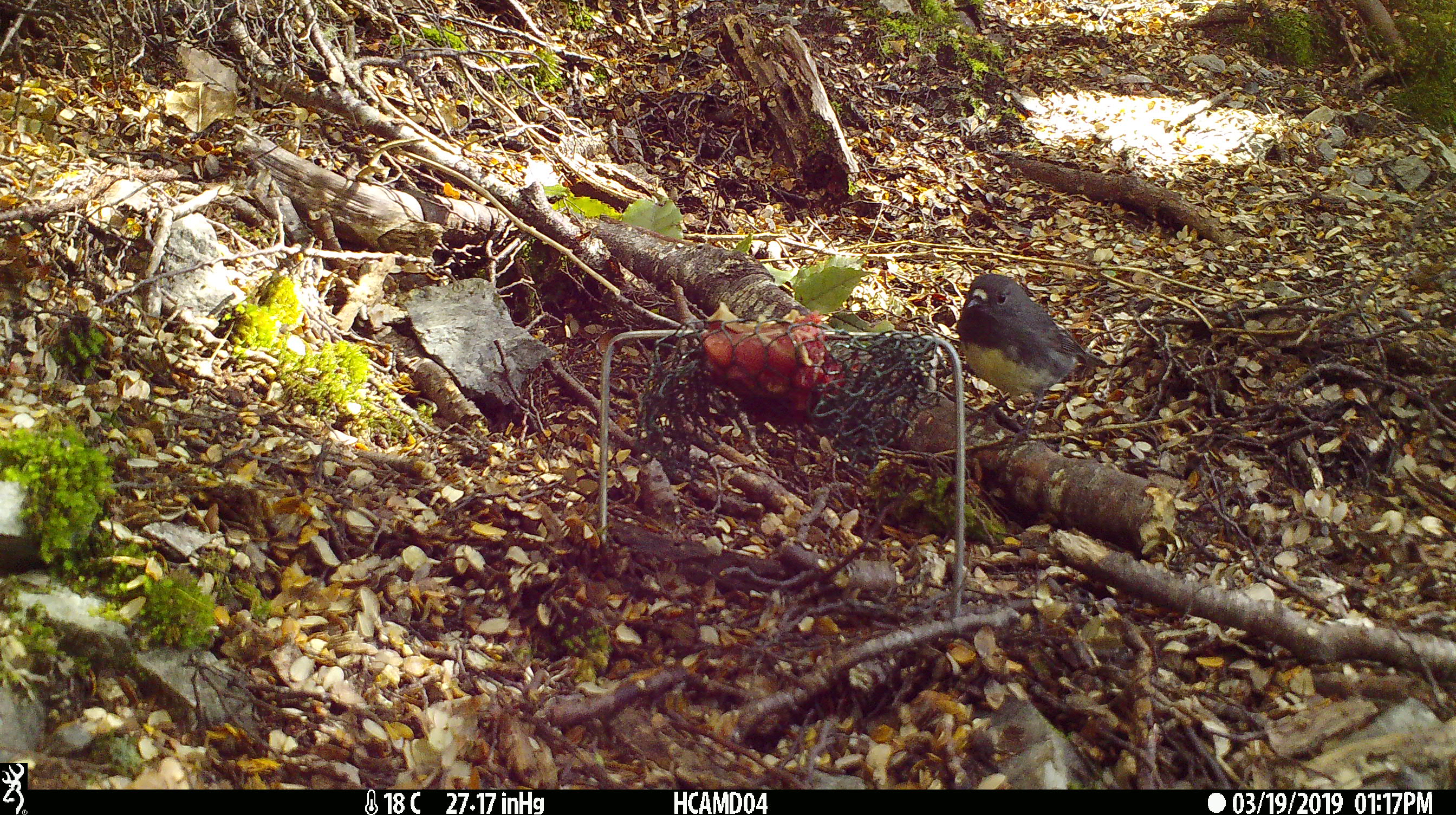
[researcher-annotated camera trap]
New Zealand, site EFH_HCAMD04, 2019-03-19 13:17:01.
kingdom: Animalia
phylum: Chordata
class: Aves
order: Passeriformes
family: Petroicidae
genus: Petroica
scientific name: Petroica australis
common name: new zealand robin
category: robin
Robin (new zealand robin) (Petroica australis).